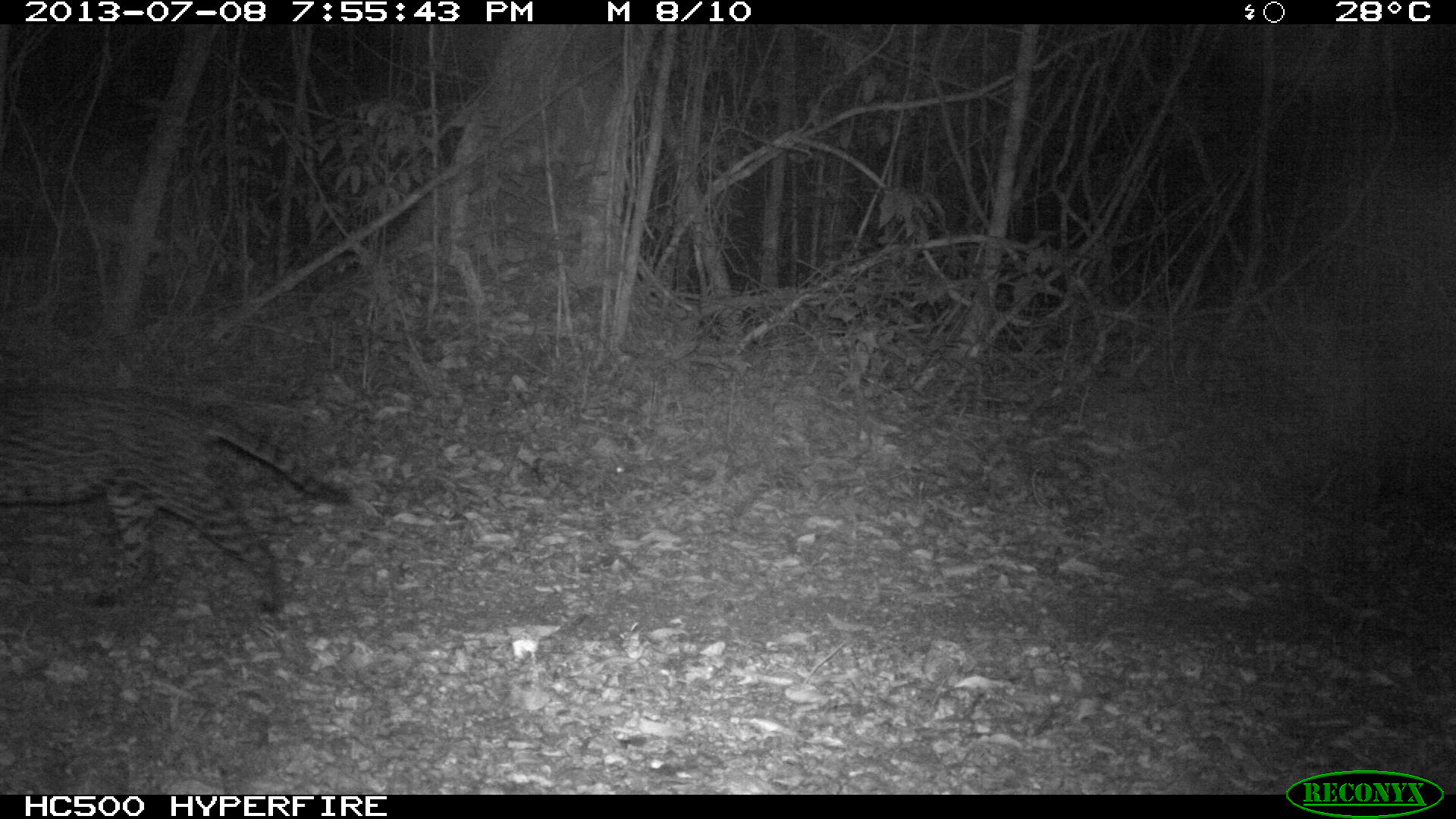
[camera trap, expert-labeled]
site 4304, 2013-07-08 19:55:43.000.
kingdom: Animalia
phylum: Chordata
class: Mammalia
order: Carnivora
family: Felidae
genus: Leopardus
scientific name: Leopardus pardalis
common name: ocelot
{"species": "Leopardus pardalis (ocelot)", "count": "1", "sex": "male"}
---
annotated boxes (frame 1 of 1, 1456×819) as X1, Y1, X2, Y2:
leopardus pardalis: 0, 385, 349, 613